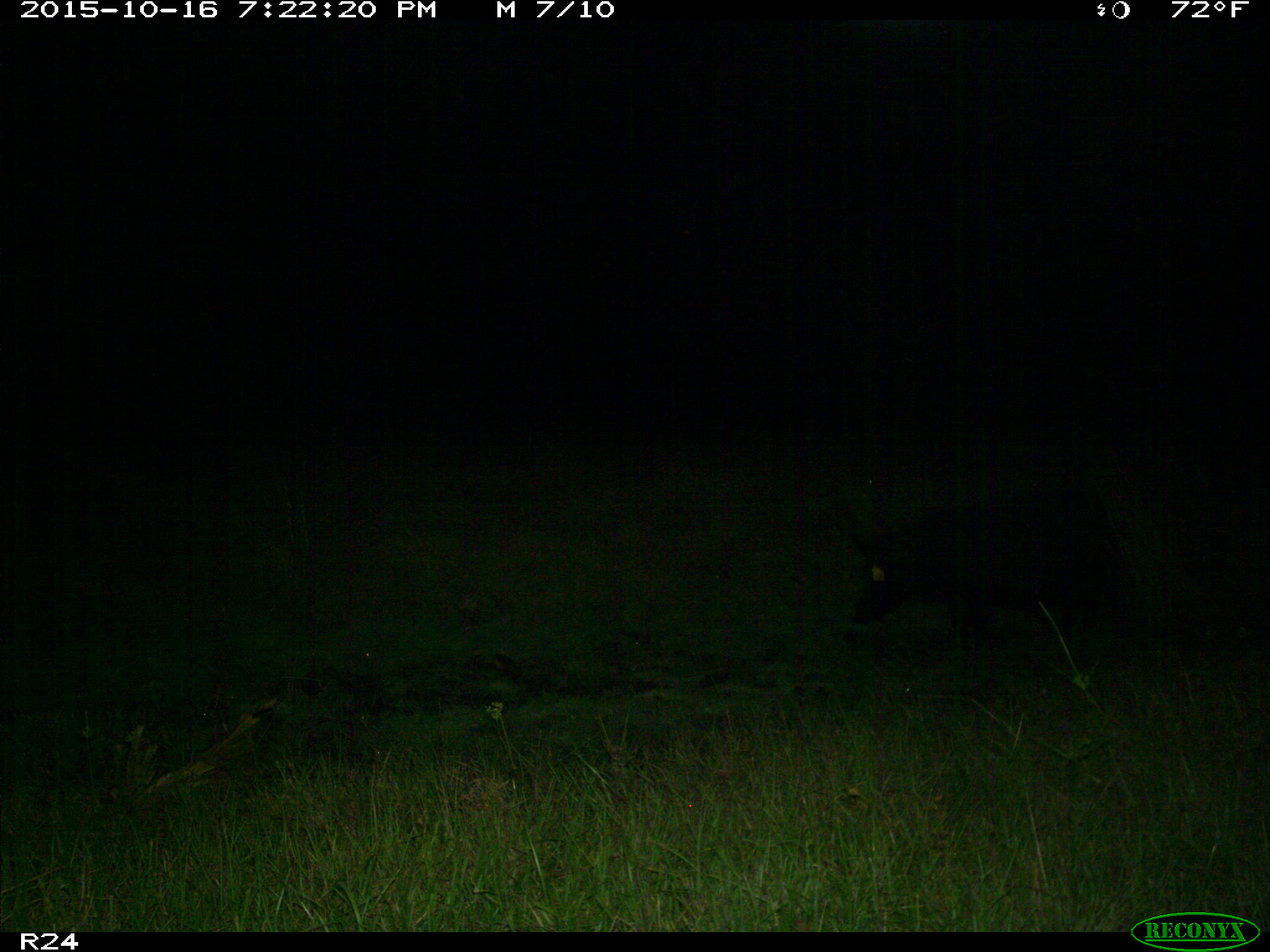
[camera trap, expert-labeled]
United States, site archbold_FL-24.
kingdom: Animalia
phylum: Chordata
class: Mammalia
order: Artiodactyla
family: Suidae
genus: Sus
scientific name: Sus scrofa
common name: wild boar